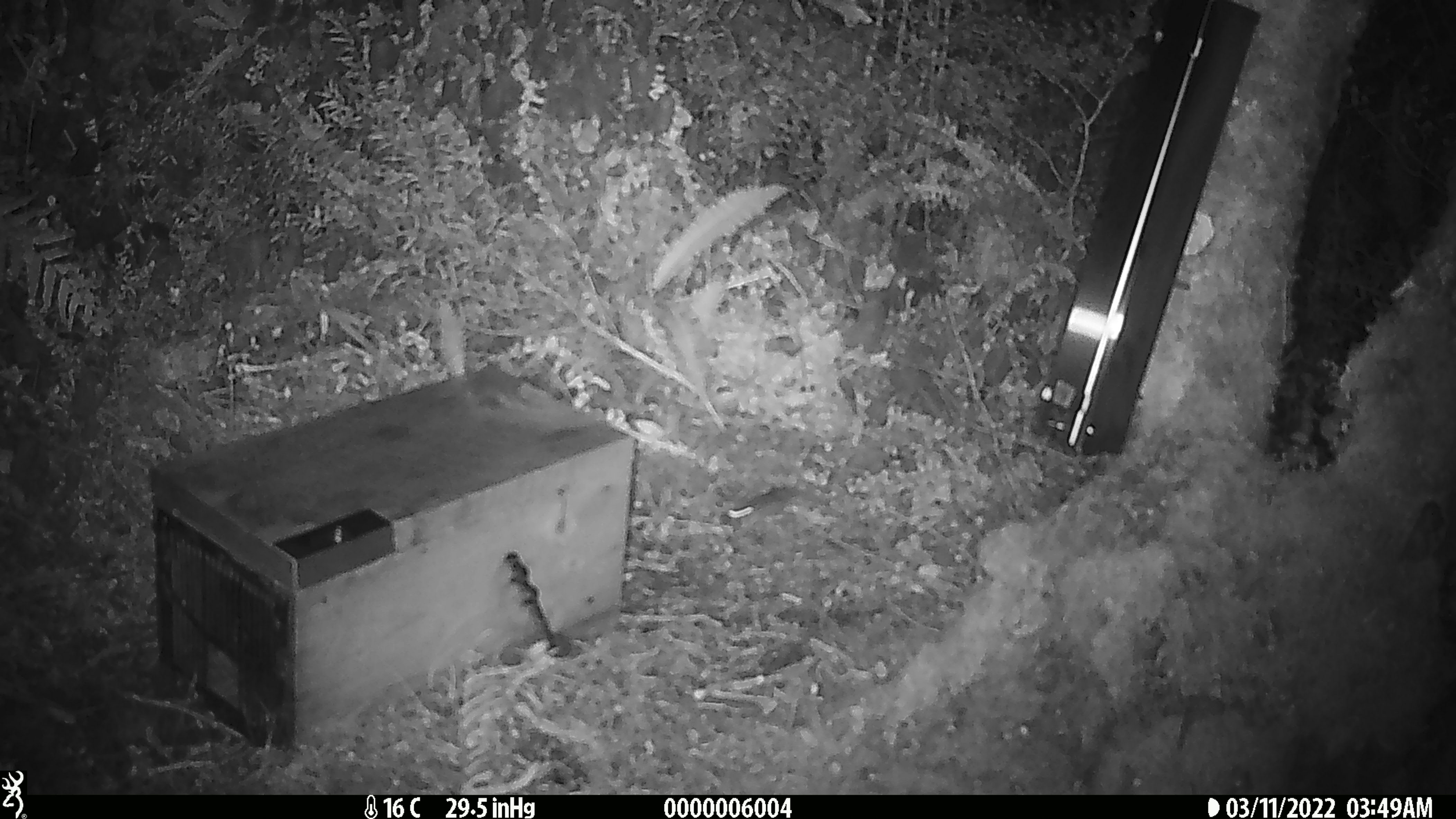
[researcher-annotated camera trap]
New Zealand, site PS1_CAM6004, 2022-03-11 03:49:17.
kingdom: Animalia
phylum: Chordata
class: Mammalia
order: Rodentia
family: Muridae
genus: Mus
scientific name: Mus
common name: mouse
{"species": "mouse (Mus)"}